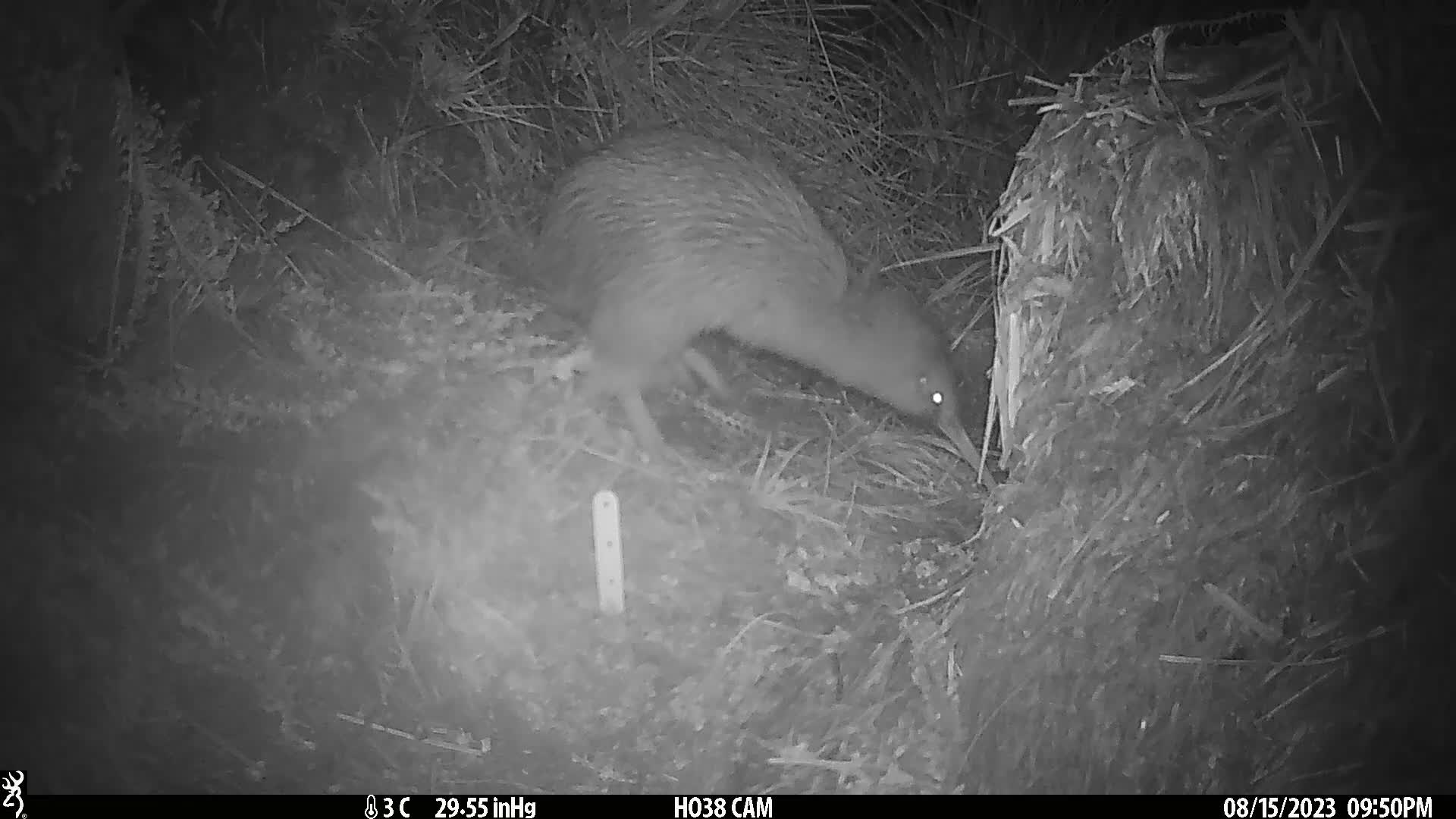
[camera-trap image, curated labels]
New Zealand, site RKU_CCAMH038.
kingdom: Animalia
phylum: Chordata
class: Aves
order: Apterygiformes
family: Apterygidae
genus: Apteryx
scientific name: Apteryx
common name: kiwi